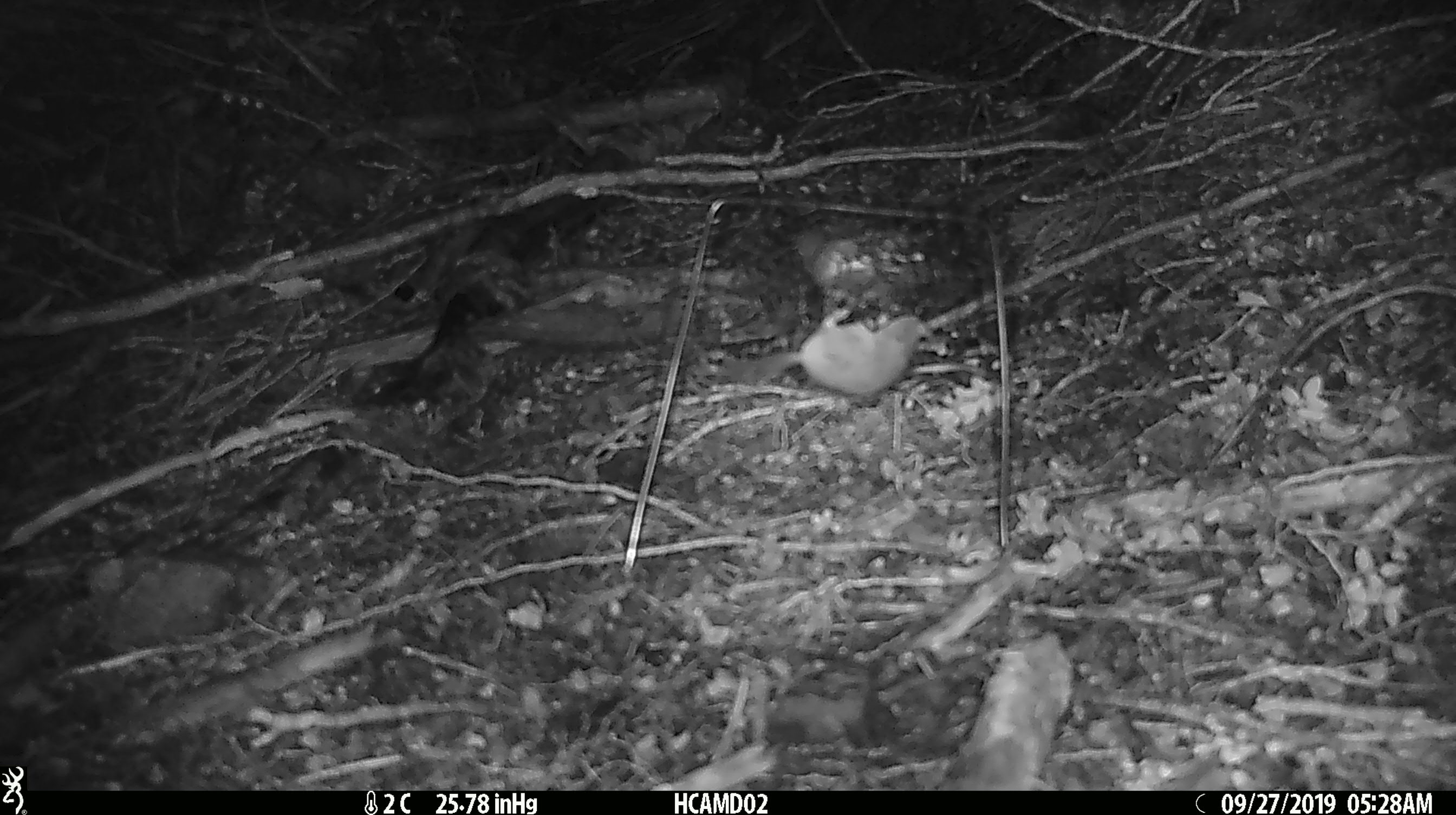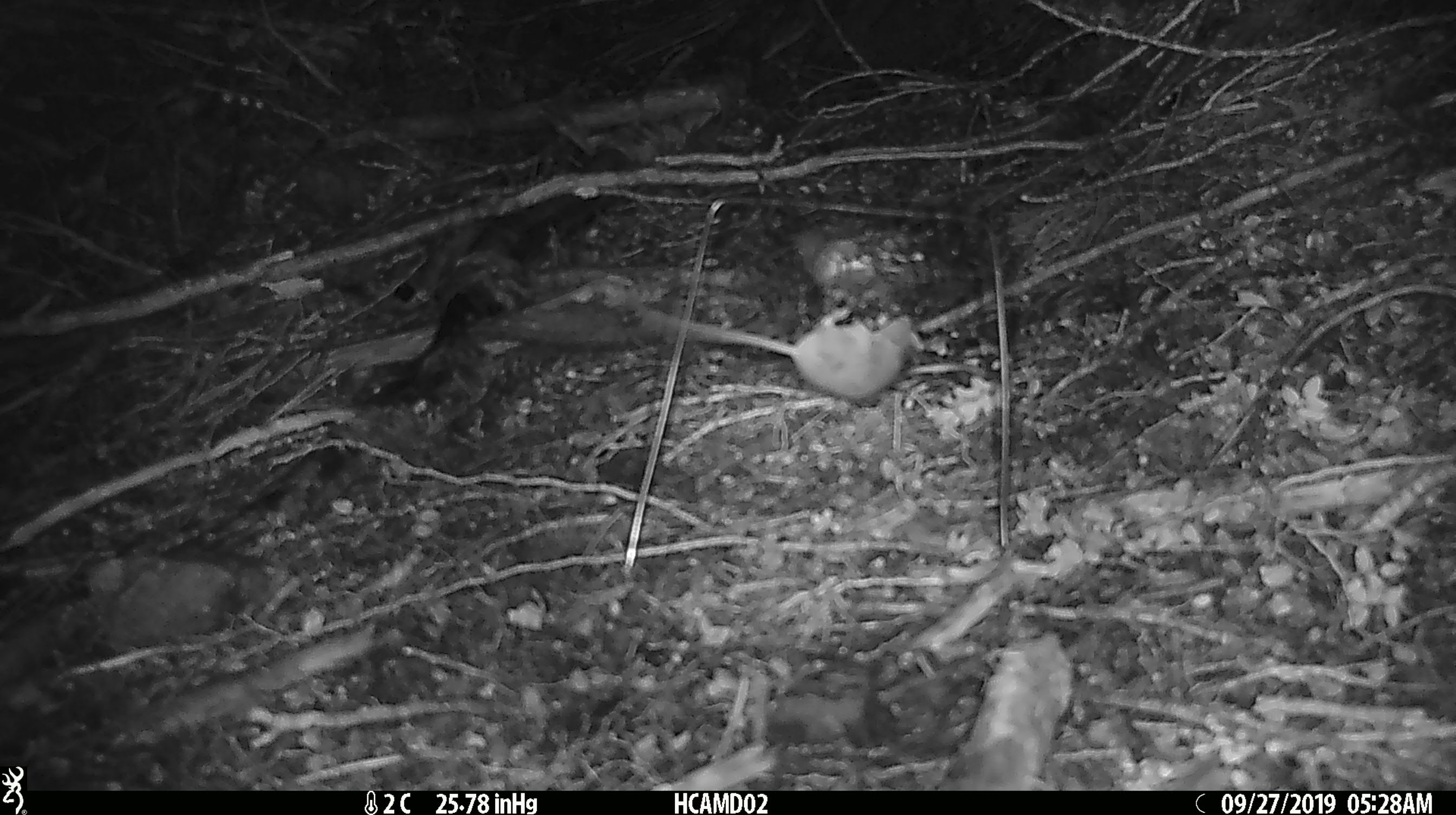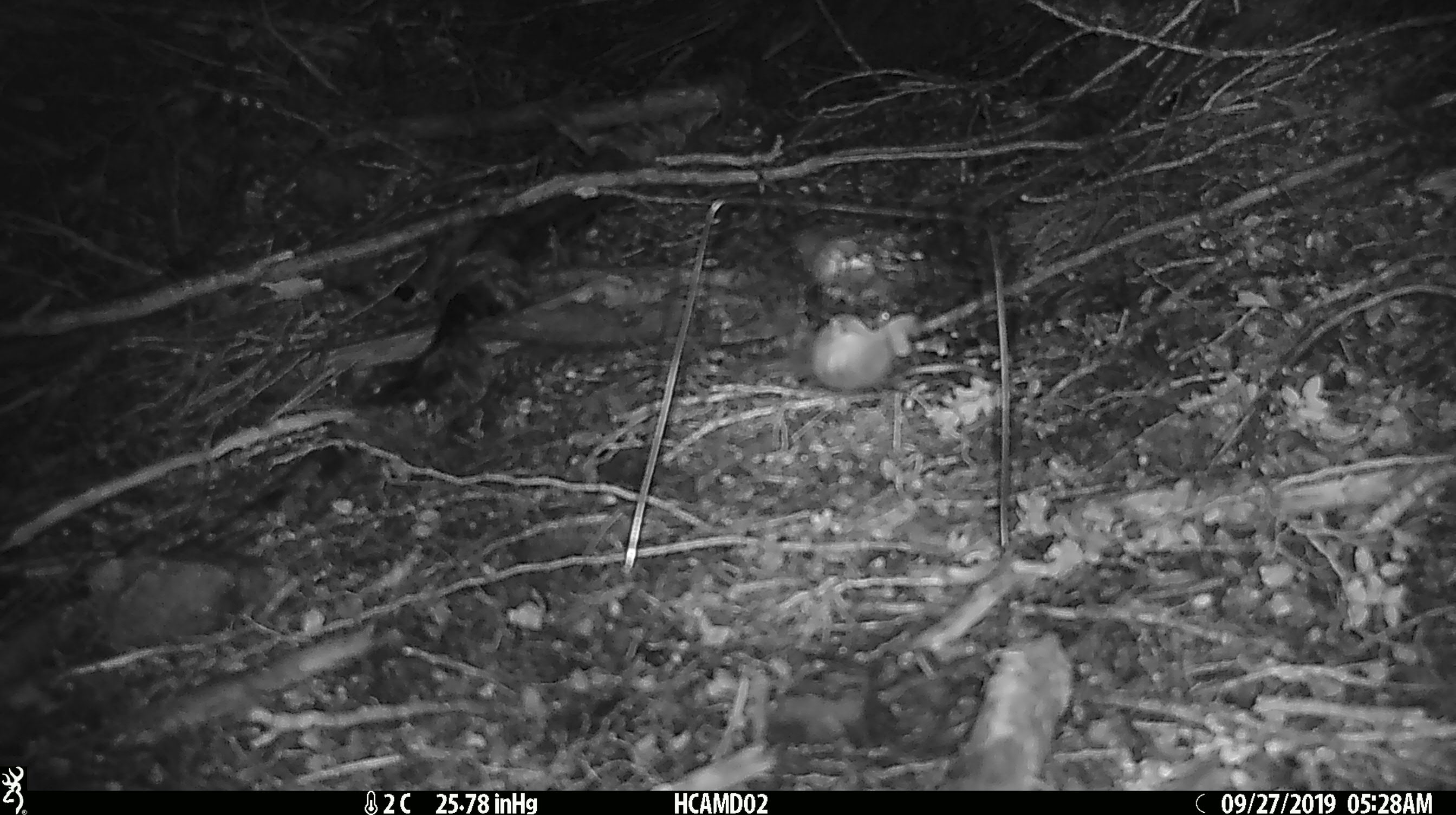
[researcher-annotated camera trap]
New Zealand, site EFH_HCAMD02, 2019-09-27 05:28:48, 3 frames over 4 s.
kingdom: Animalia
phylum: Chordata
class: Mammalia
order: Rodentia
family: Muridae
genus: Mus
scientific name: Mus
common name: mouse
Mouse (Mus).